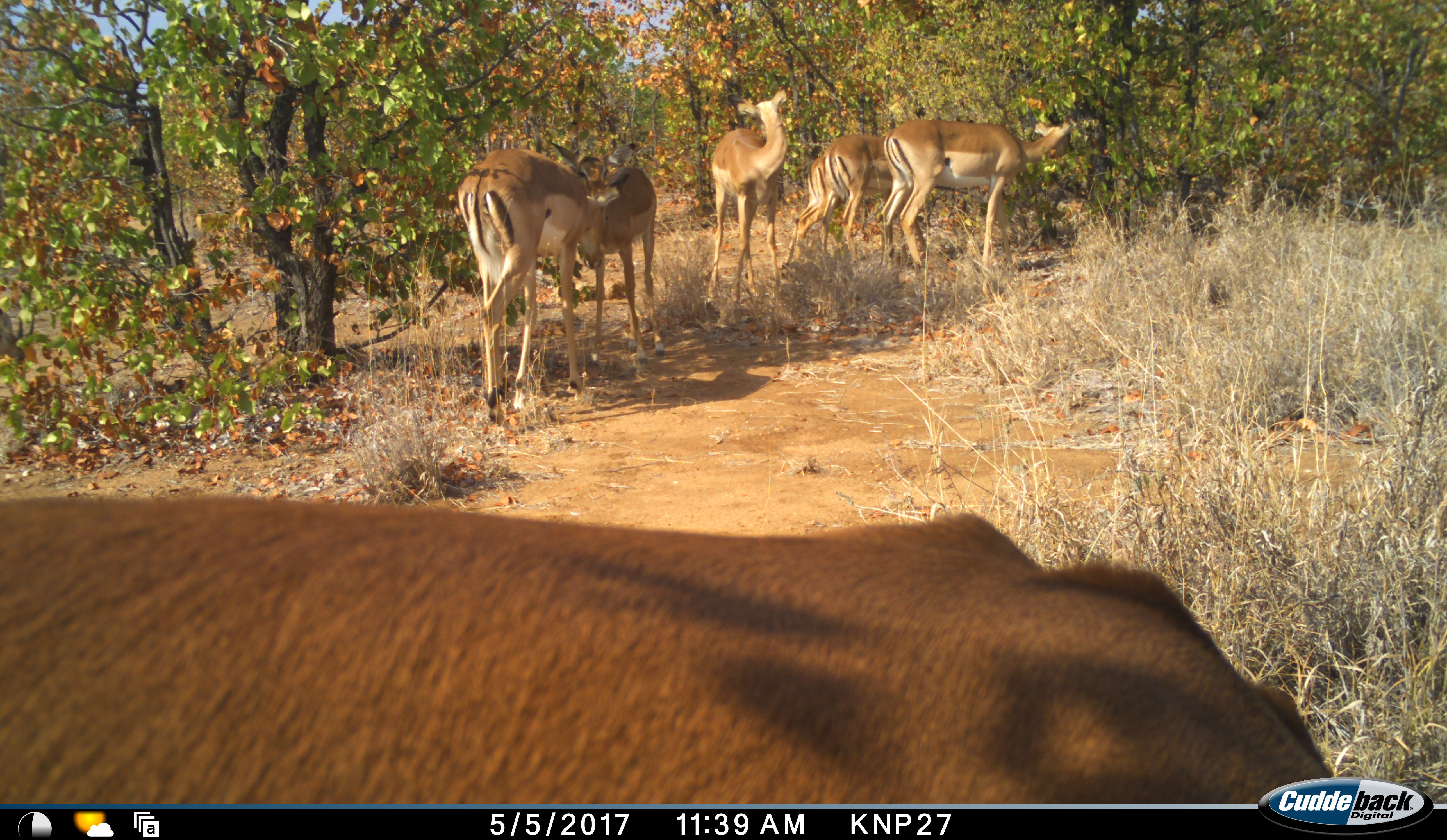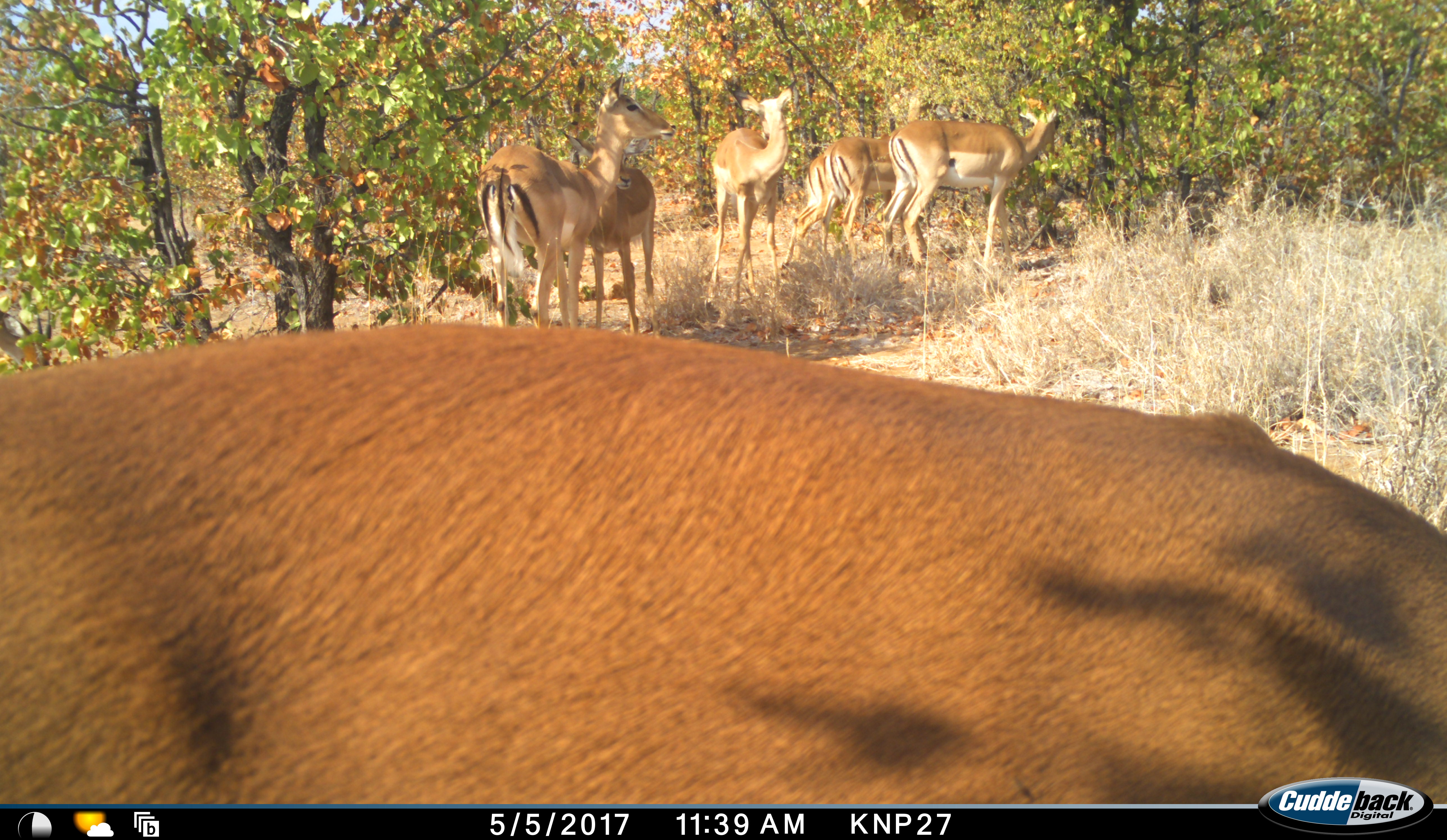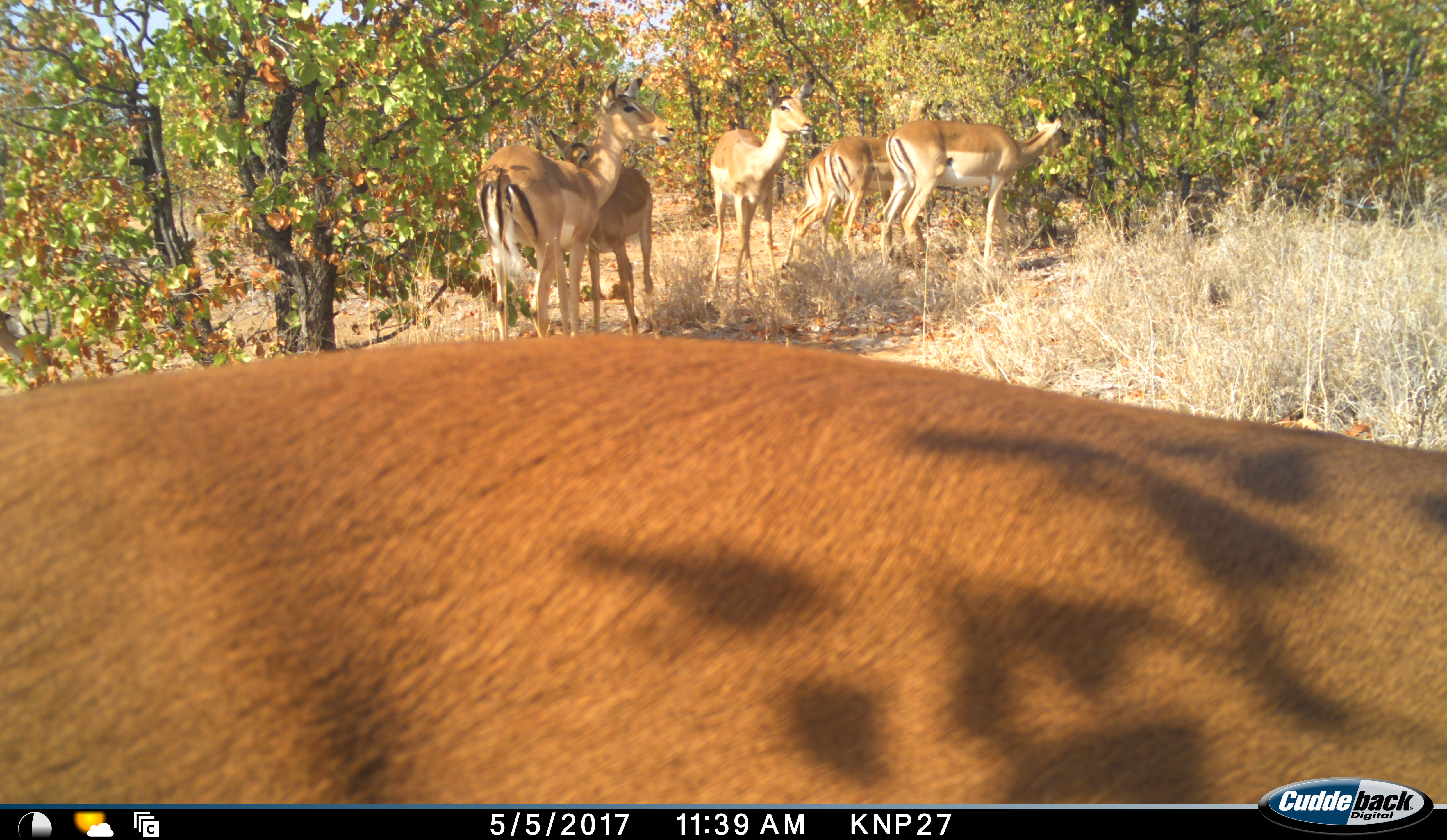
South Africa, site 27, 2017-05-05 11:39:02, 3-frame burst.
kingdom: Animalia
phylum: Chordata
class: Mammalia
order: Artiodactyla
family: Bovidae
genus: Aepyceros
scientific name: Aepyceros melampus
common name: impala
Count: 7.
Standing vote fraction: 67%.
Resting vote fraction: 0%.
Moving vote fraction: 22%.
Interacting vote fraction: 11%.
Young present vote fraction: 22%.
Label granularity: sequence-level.